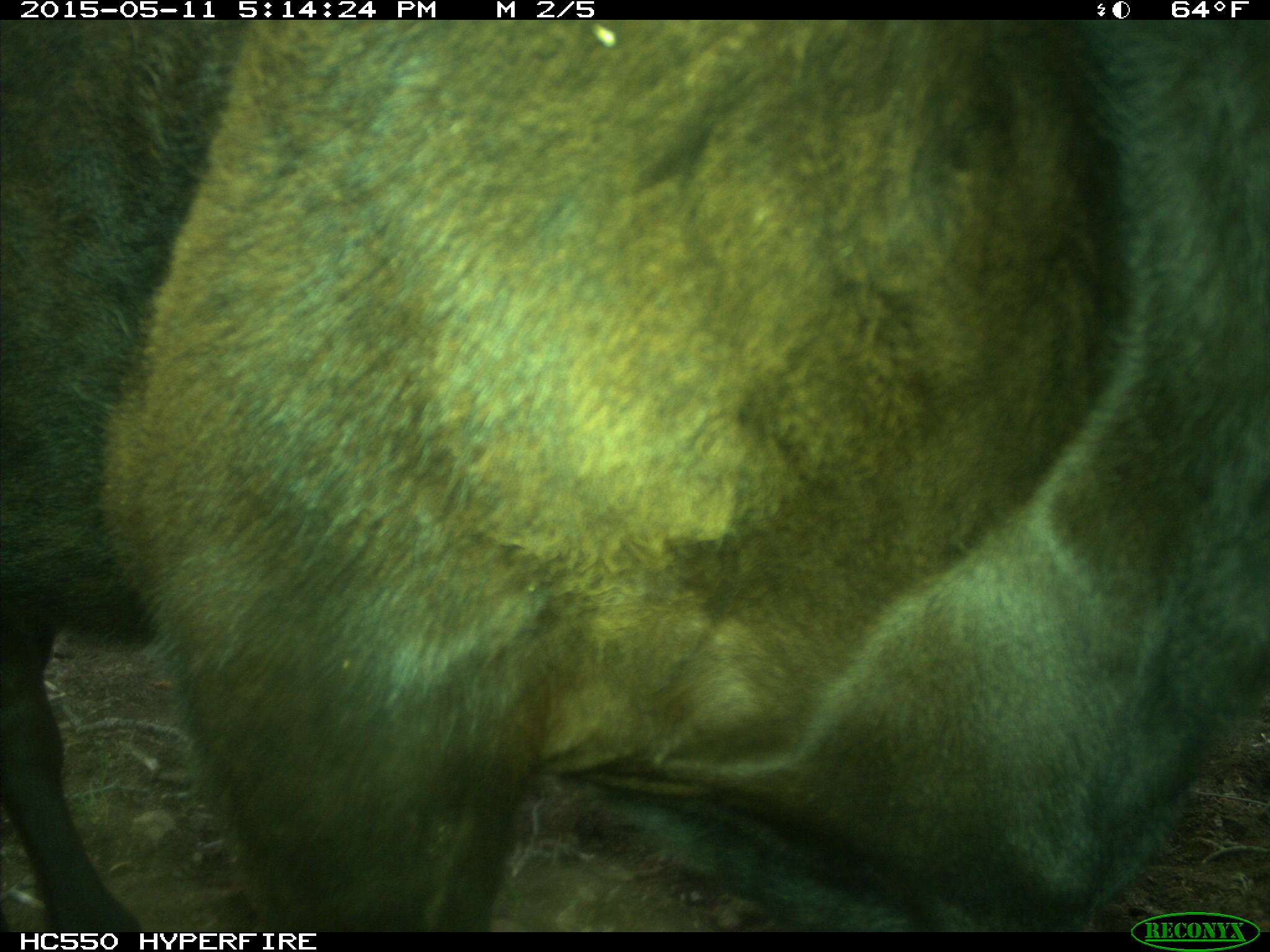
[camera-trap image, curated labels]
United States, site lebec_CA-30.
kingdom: Animalia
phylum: Chordata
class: Mammalia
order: Artiodactyla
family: Bovidae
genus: Bos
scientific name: Bos taurus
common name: domestic cow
Bos taurus (domestic cow).